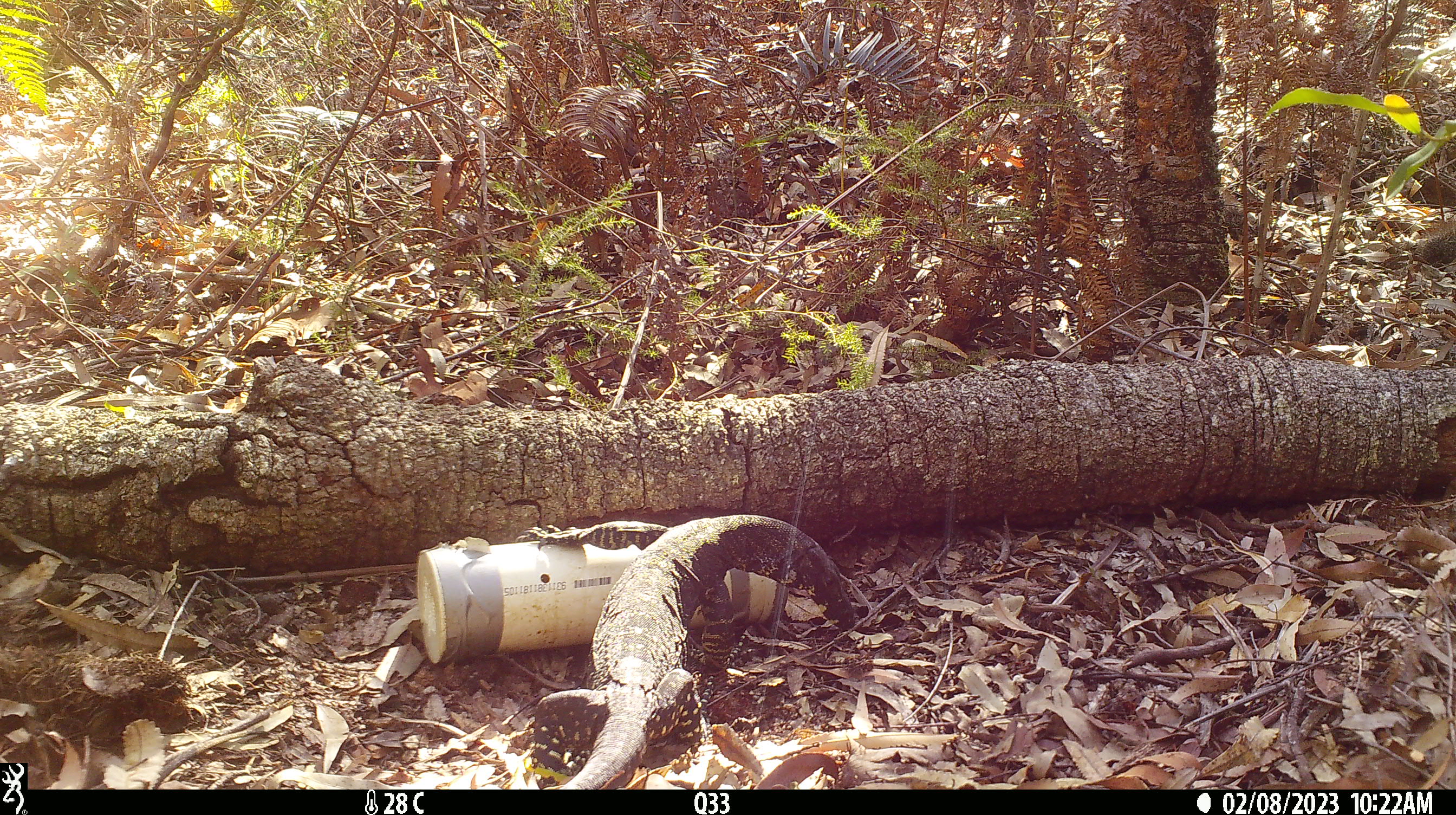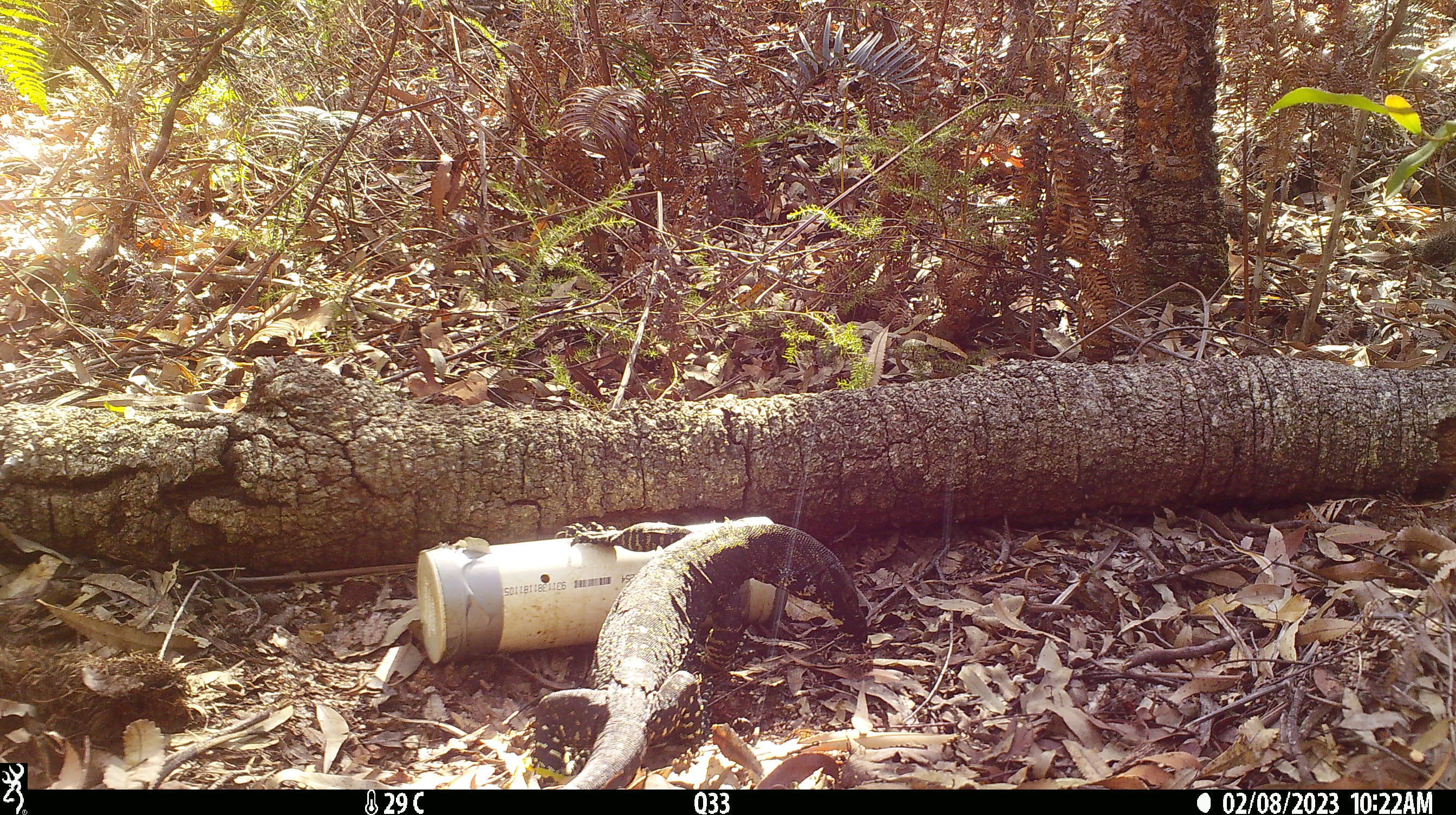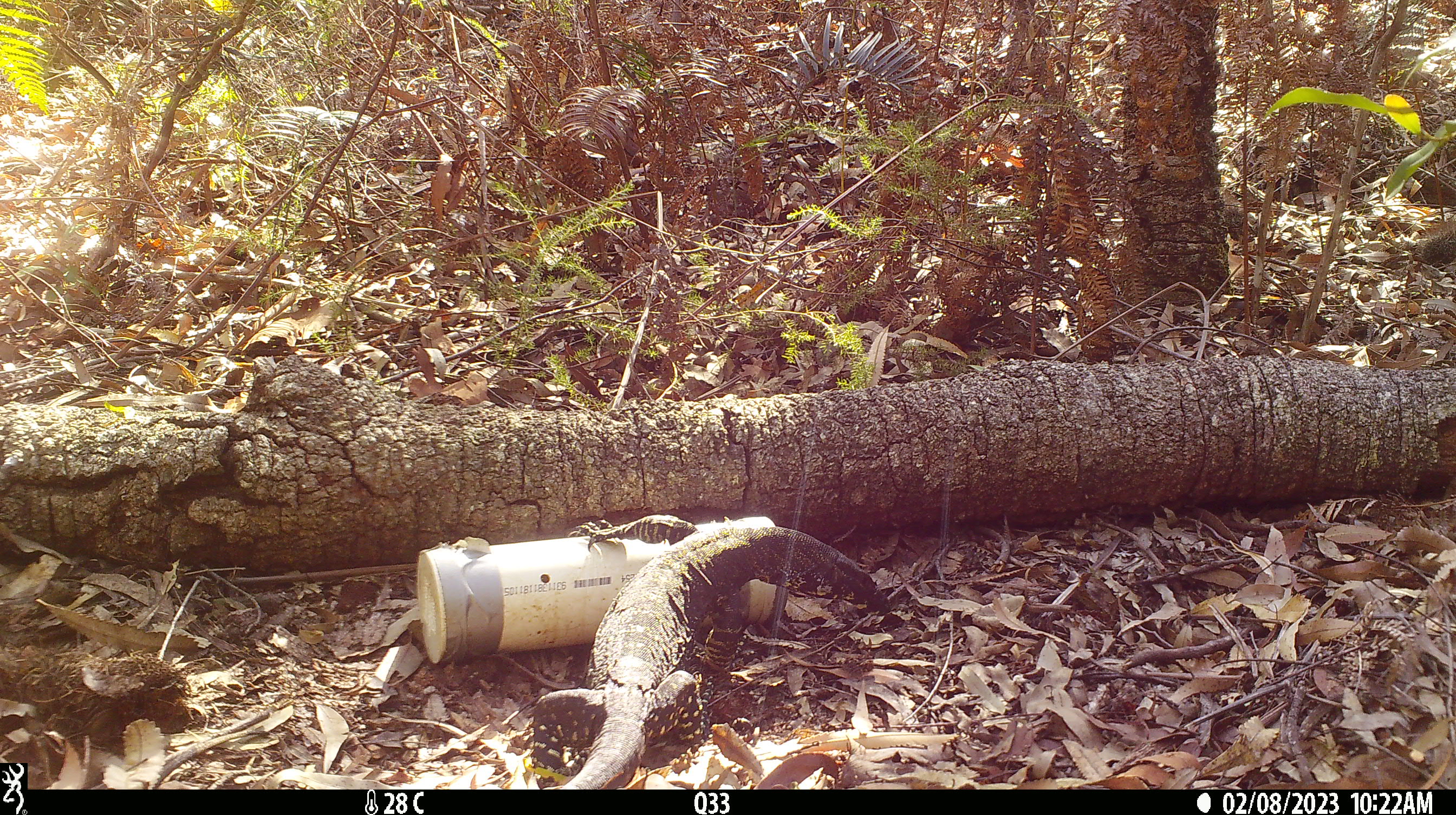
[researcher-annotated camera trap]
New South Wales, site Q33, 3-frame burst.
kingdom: Animalia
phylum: Chordata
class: Reptilia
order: Squamata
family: Varanidae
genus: Varanus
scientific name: Varanus varius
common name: lace monitor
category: goanna